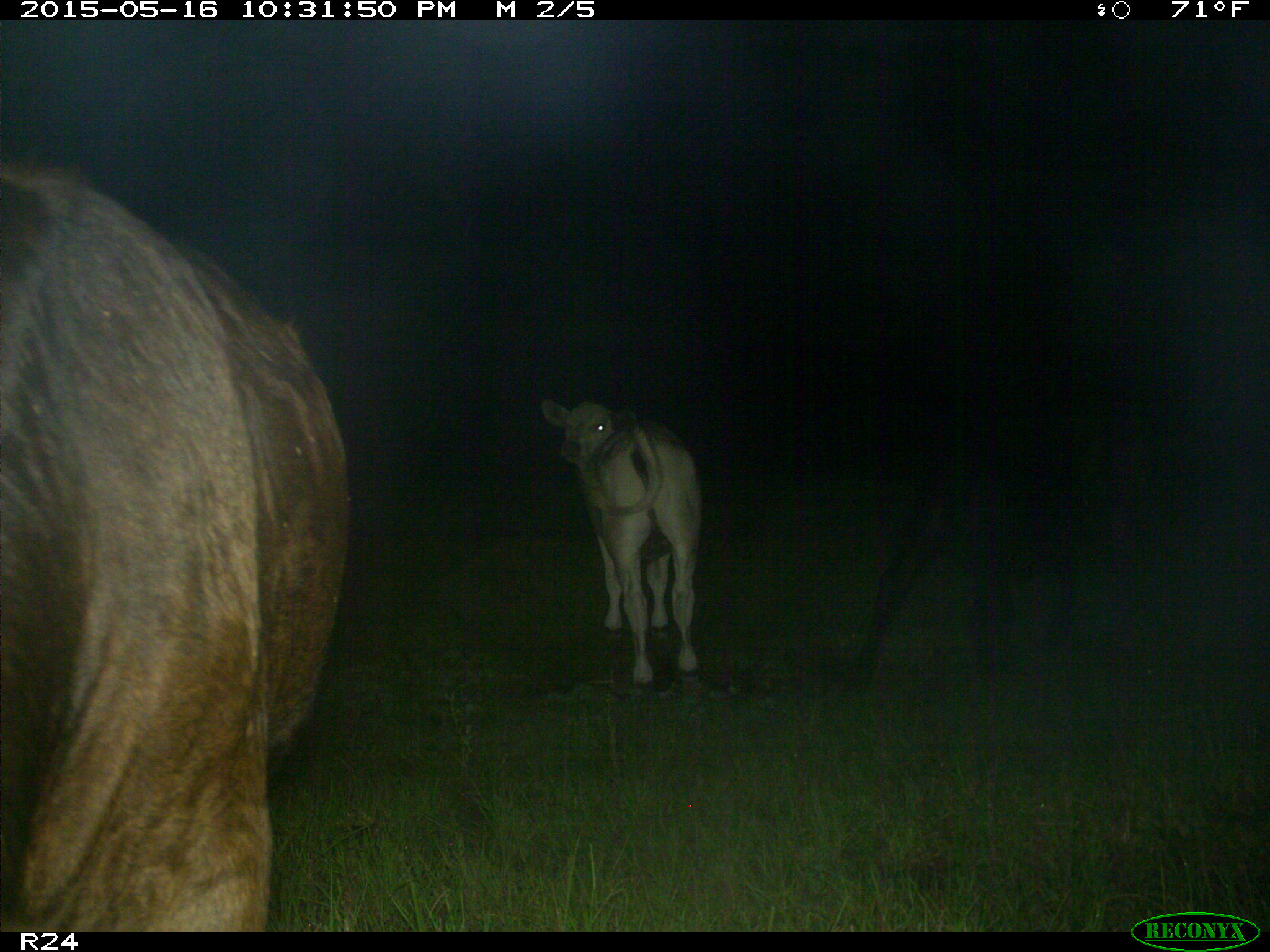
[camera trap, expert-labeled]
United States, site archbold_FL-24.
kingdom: Animalia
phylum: Chordata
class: Mammalia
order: Artiodactyla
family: Bovidae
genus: Bos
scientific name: Bos taurus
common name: domestic cow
Bos taurus (domestic cow).